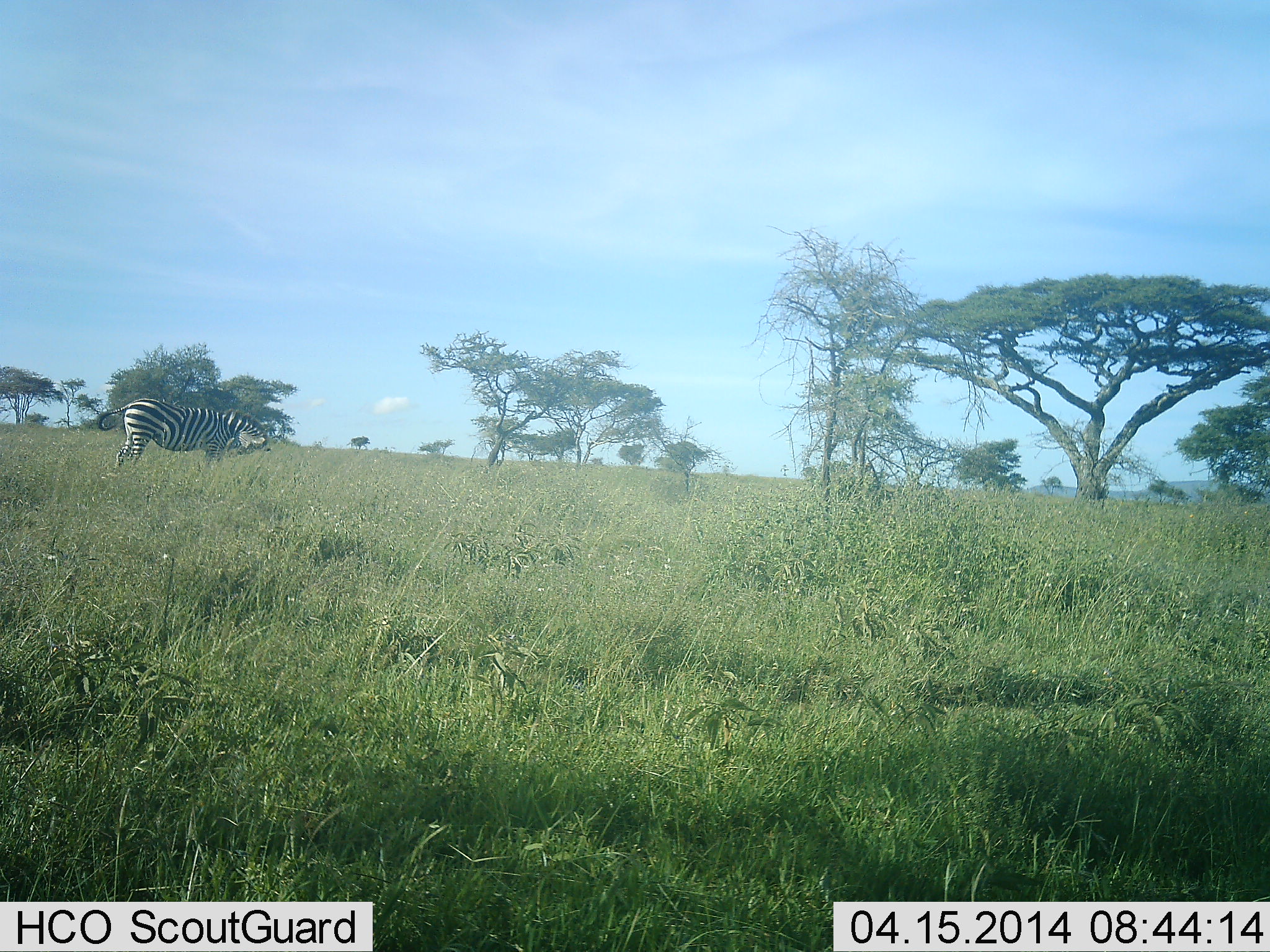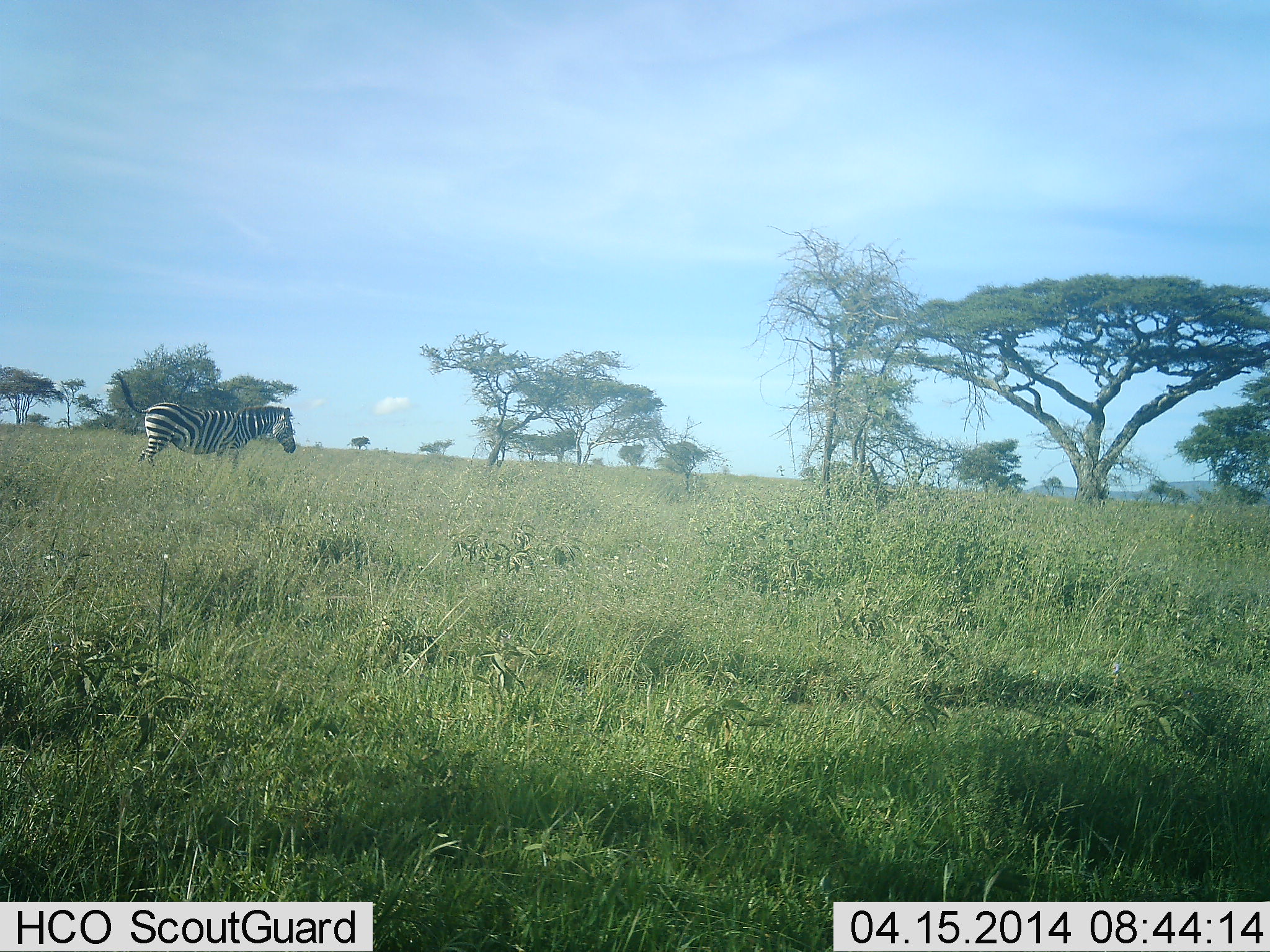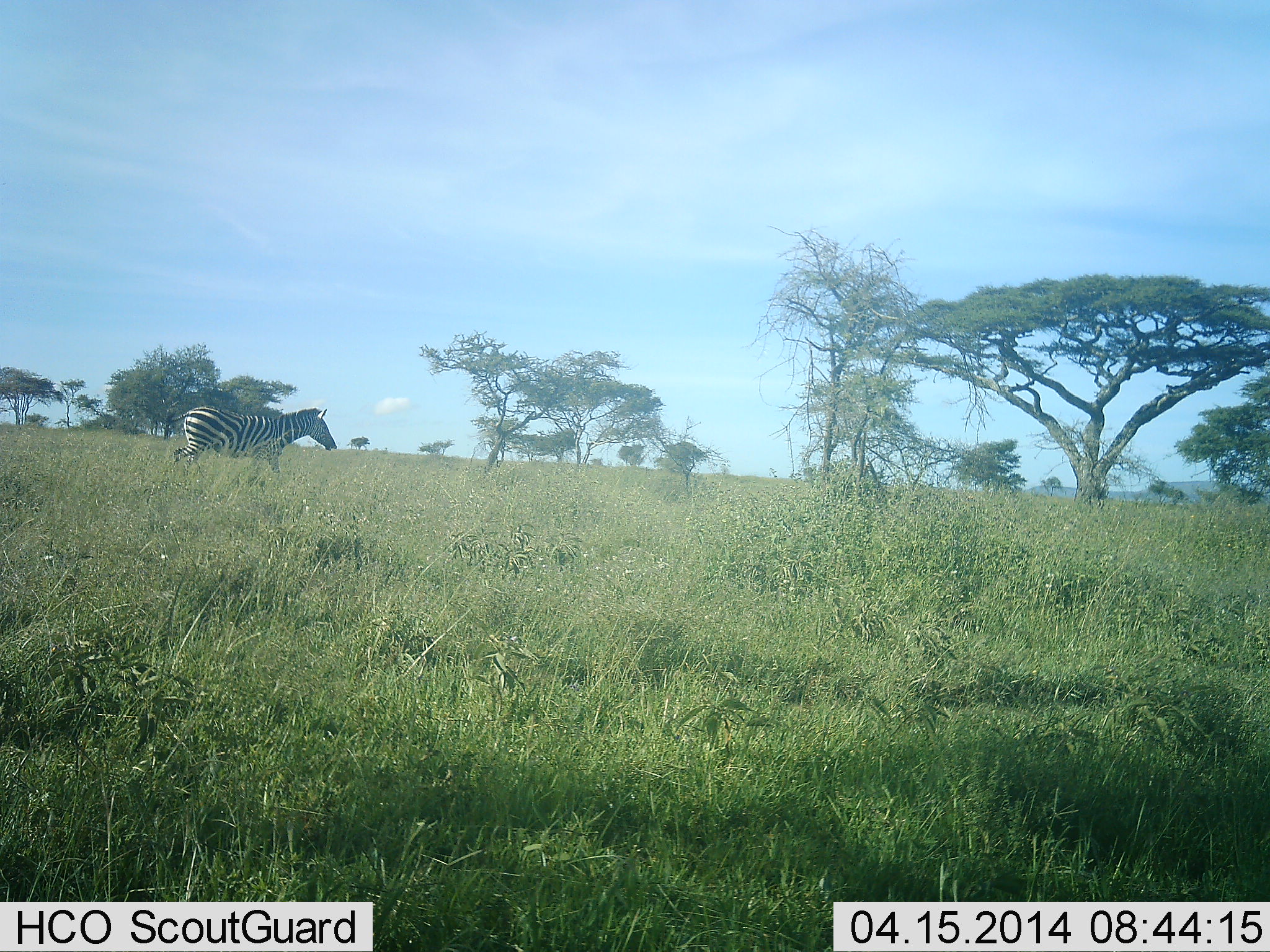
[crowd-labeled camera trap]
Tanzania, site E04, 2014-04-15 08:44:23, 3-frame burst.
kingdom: Animalia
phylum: Chordata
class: Mammalia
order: Perissodactyla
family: Equidae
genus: Equus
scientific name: Equus quagga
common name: plains zebra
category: zebra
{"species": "zebra (plains zebra) (Equus quagga)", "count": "1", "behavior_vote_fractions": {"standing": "0%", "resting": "0%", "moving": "100%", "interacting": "0%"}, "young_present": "0%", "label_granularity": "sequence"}